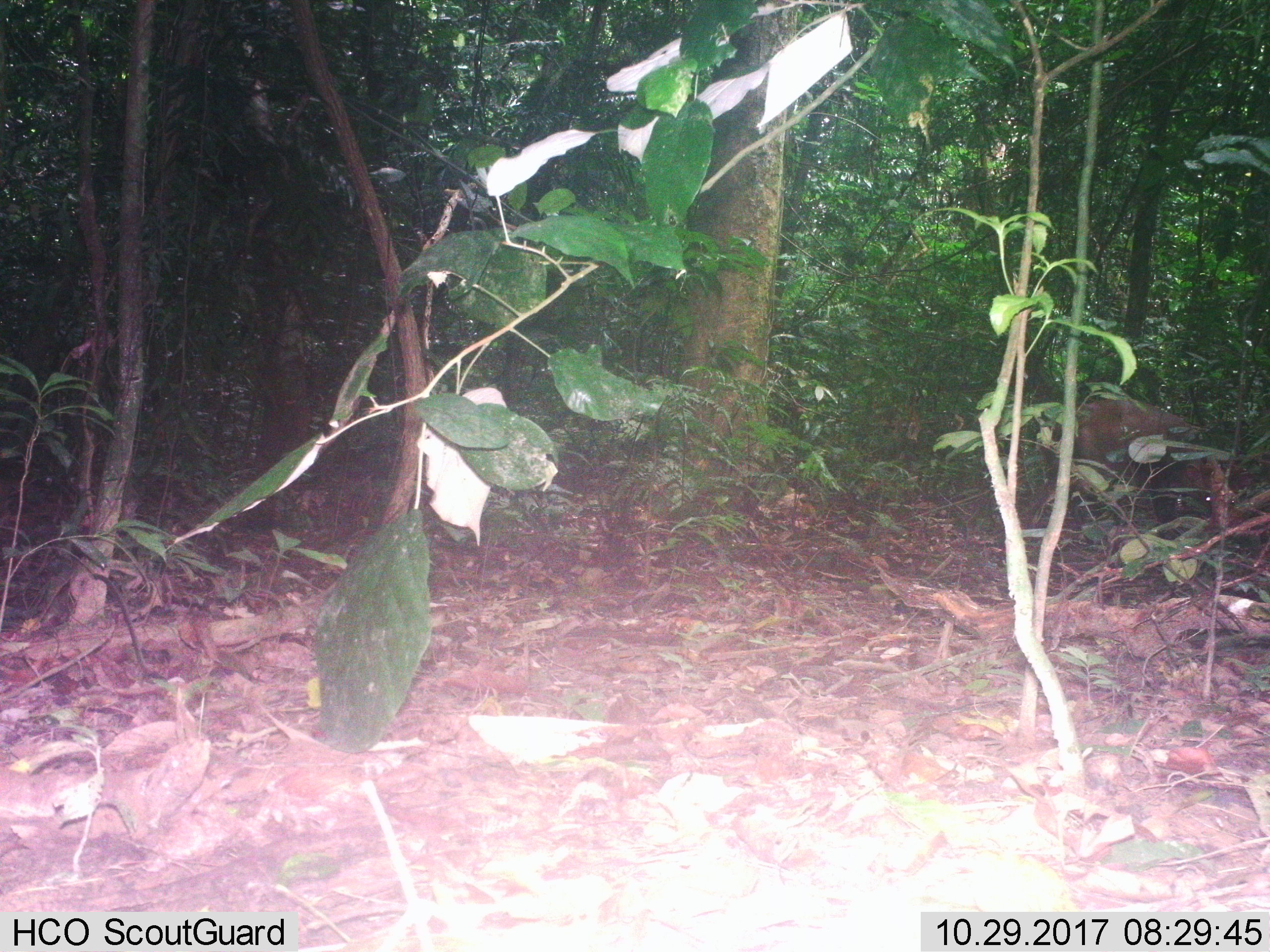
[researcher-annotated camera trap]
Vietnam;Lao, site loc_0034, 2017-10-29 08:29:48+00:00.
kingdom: Animalia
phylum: Chordata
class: Mammalia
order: Artiodactyla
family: Cervidae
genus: Muntiacus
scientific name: Muntiacus vuquangensis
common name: large-antlered muntjac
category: large antlered muntjac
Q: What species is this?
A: Large antlered muntjac (large-antlered muntjac) (Muntiacus vuquangensis).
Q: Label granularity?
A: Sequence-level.